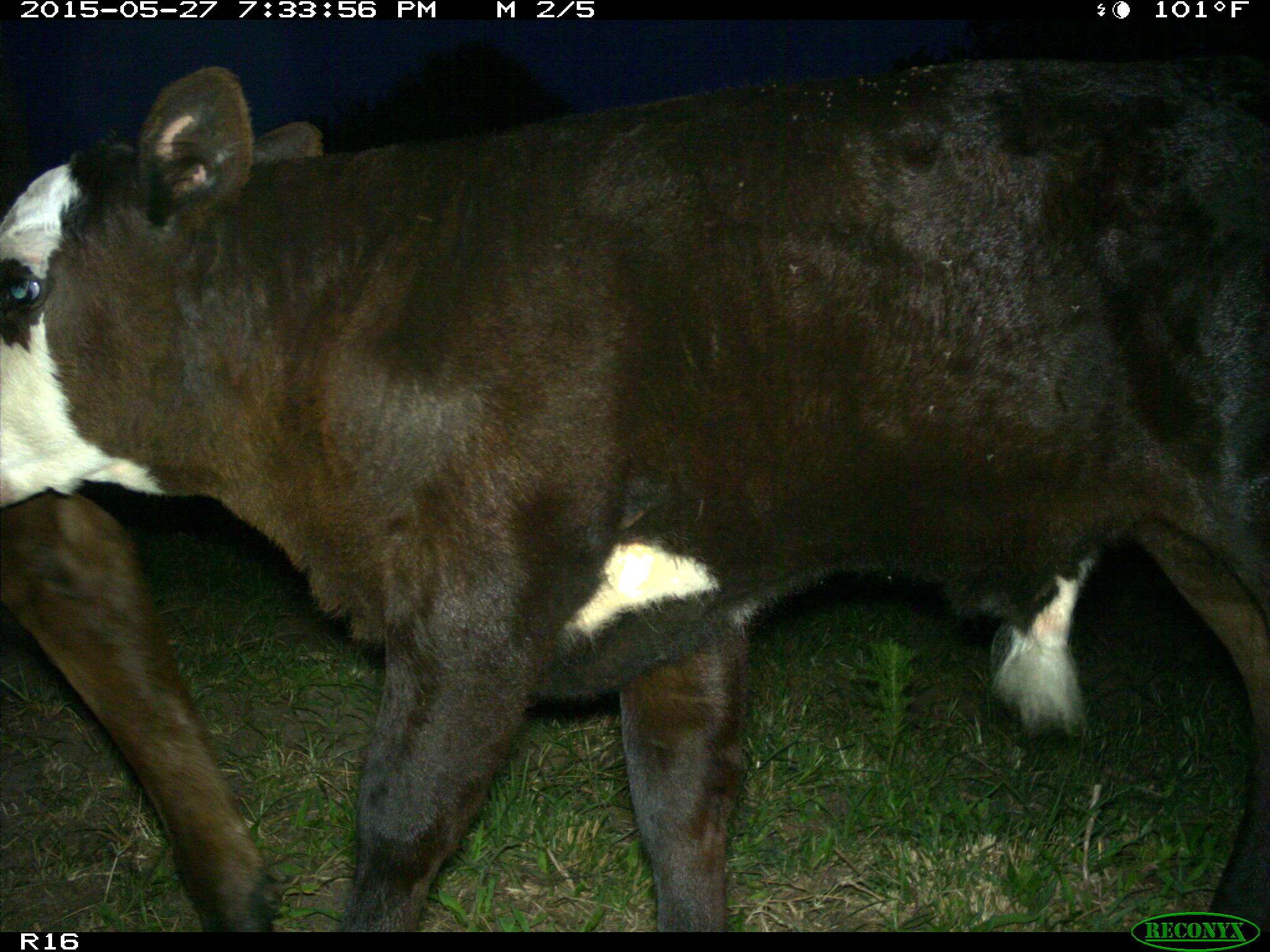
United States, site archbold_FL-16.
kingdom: Animalia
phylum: Chordata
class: Mammalia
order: Artiodactyla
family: Bovidae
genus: Bos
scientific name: Bos taurus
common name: domestic cow